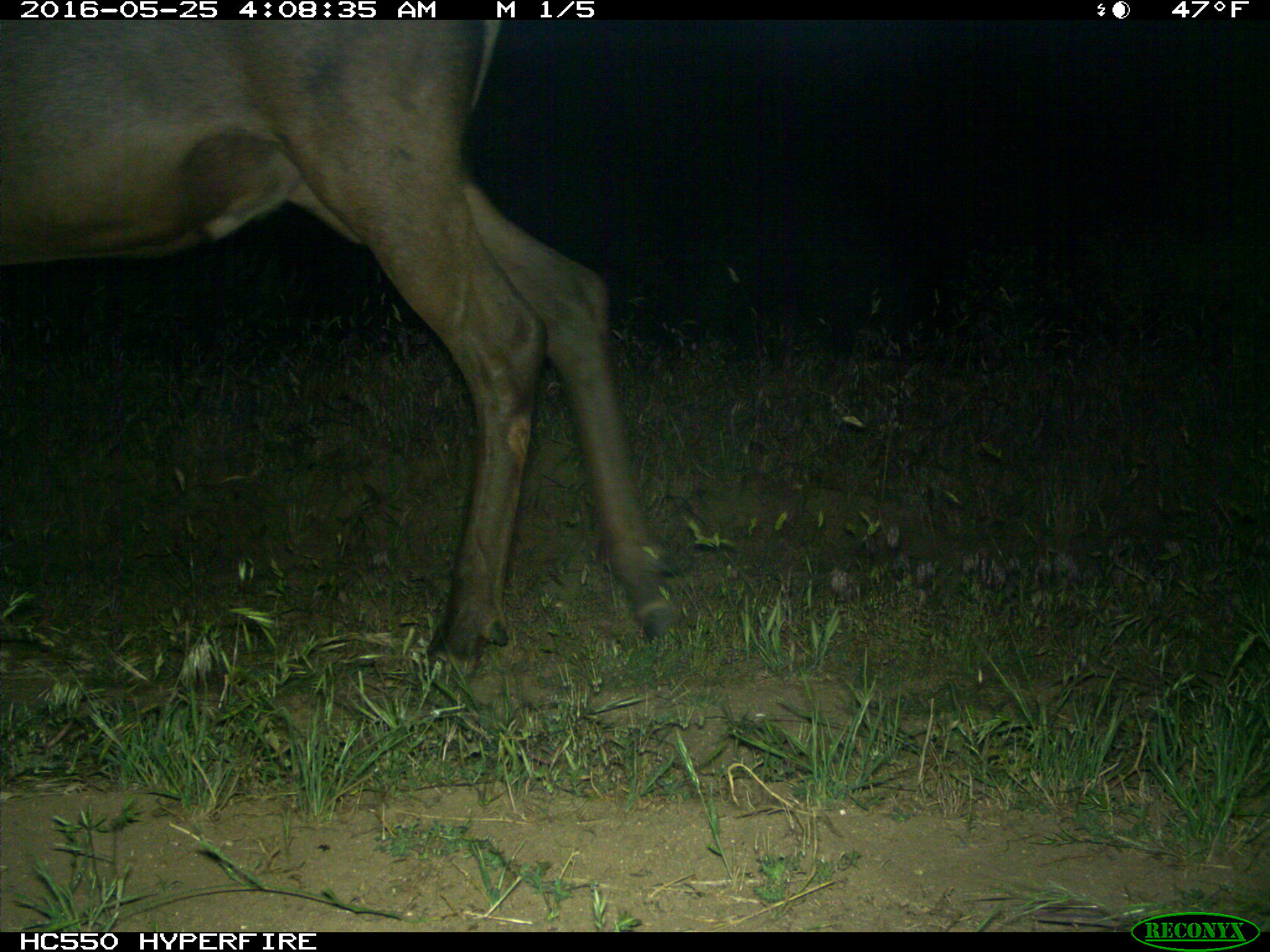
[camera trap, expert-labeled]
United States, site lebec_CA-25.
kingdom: Animalia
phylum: Chordata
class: Mammalia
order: Artiodactyla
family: Cervidae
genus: Cervus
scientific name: Cervus canadensis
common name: elk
Cervus canadensis (elk).